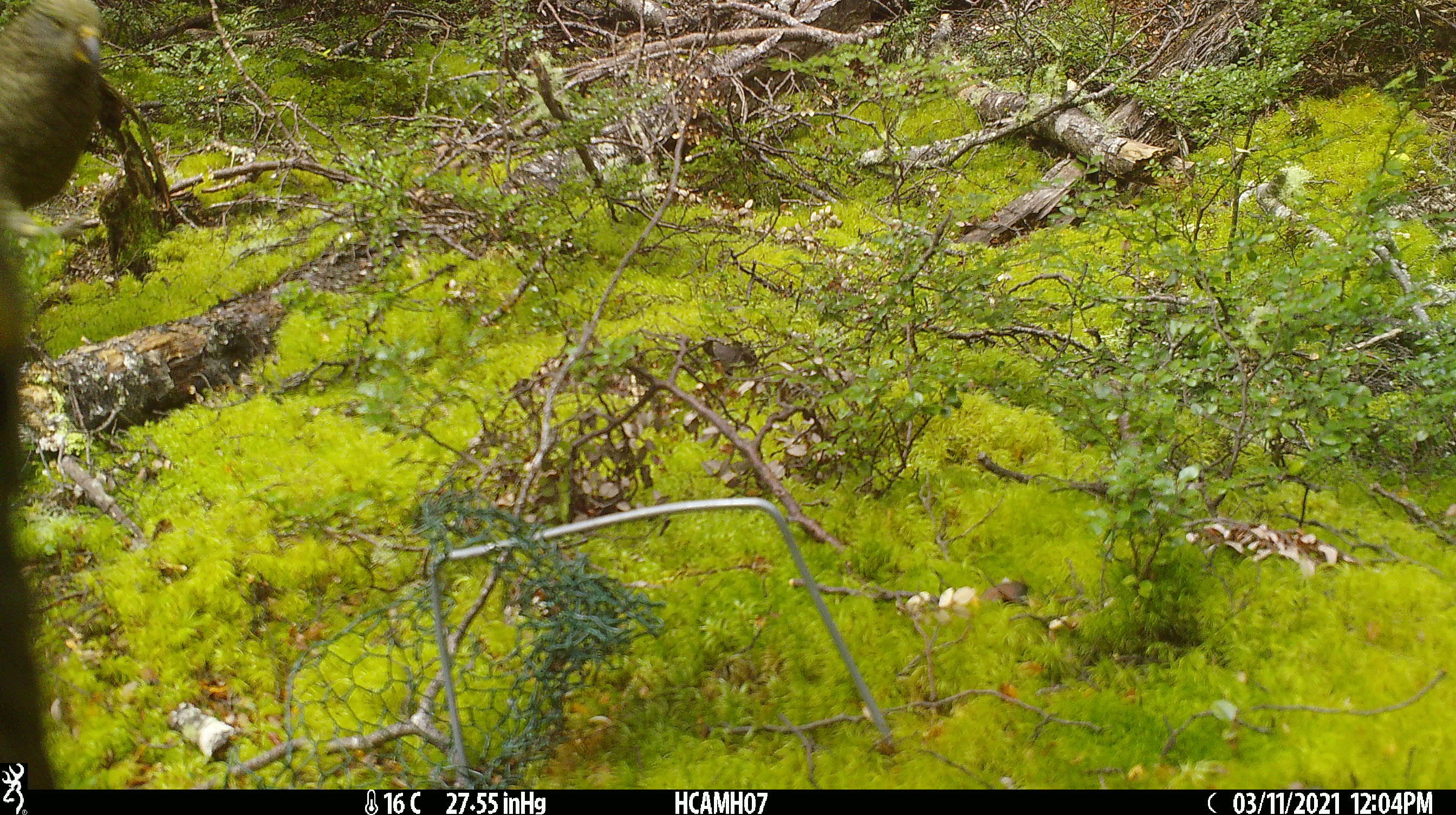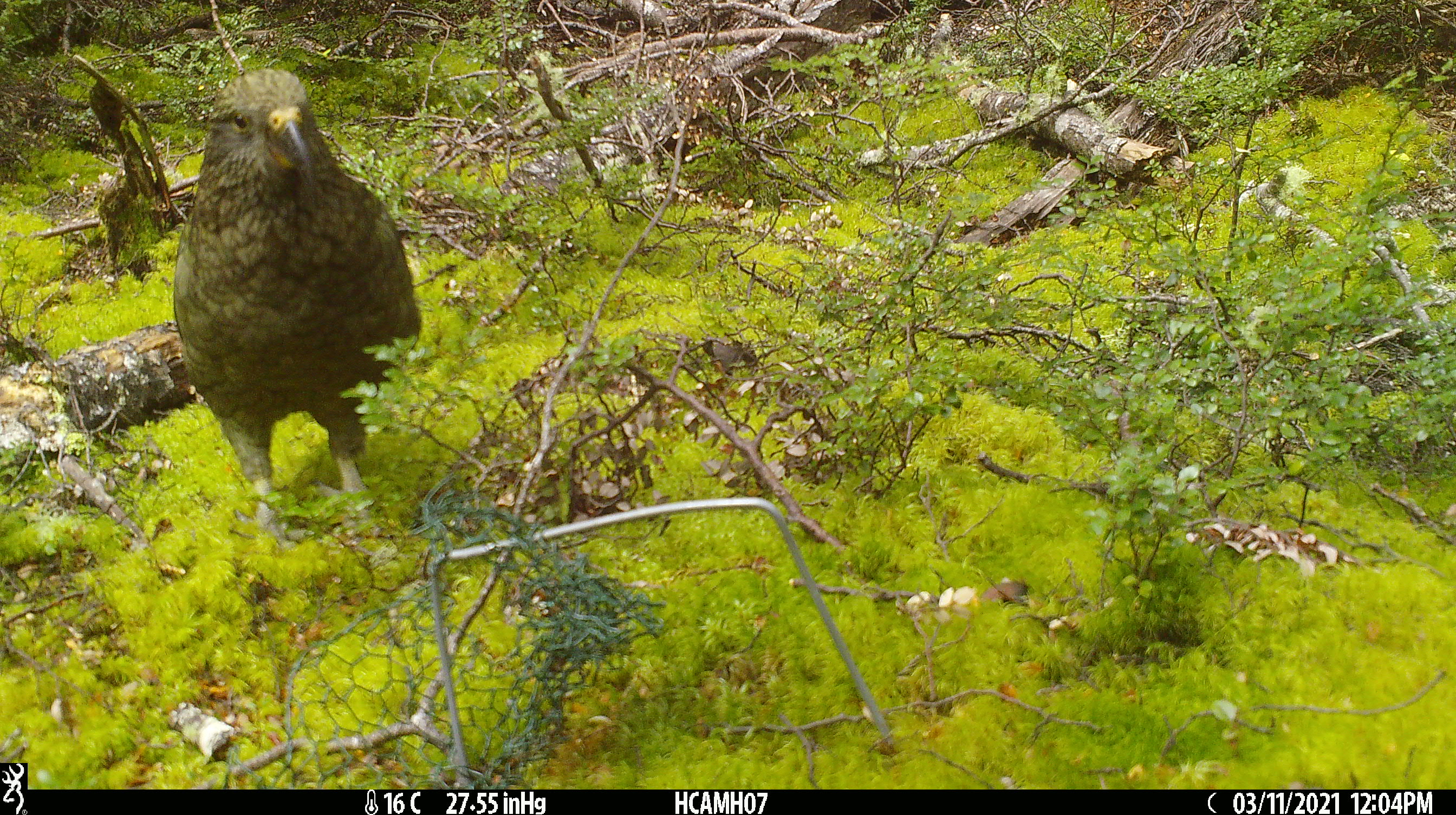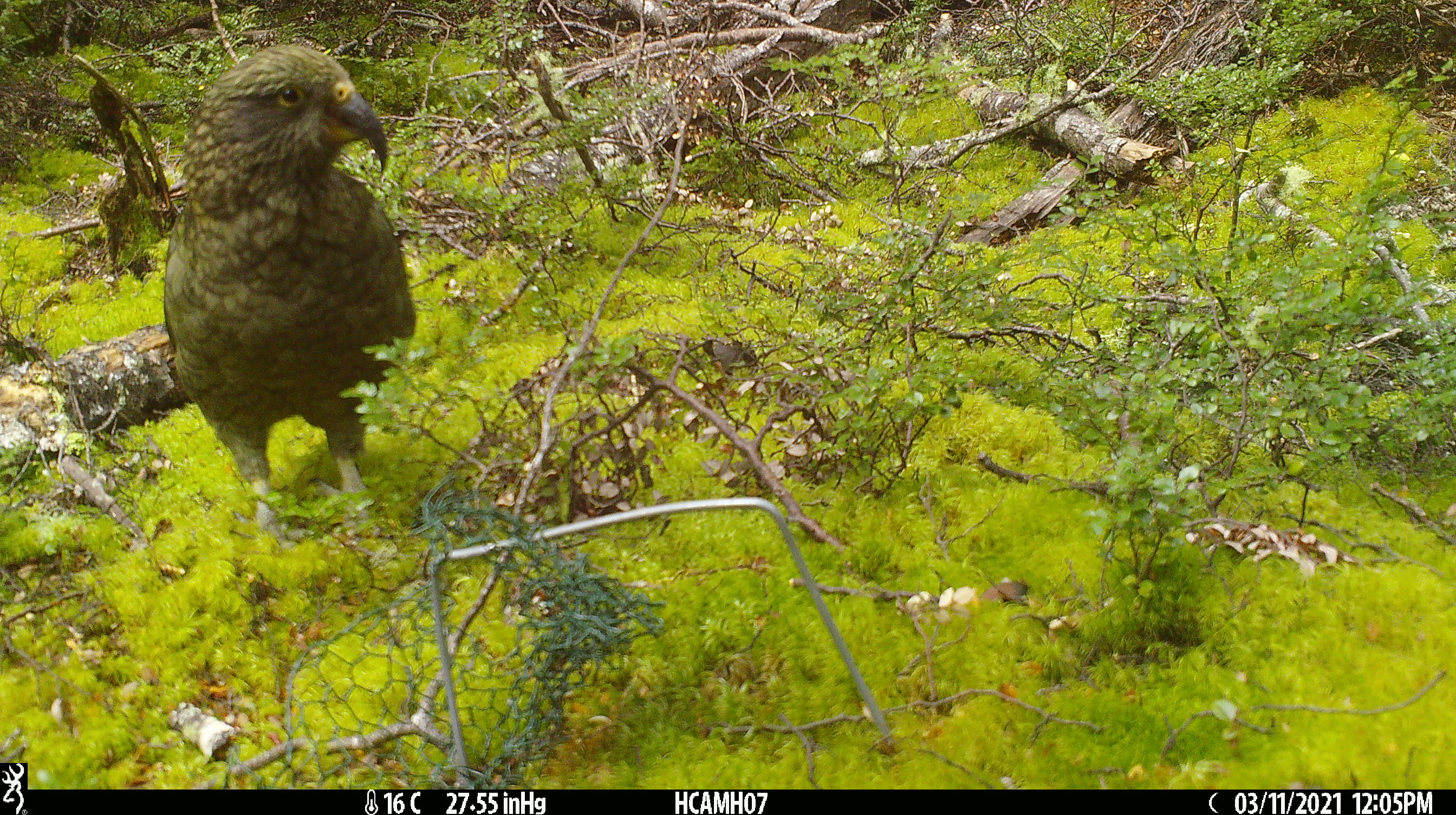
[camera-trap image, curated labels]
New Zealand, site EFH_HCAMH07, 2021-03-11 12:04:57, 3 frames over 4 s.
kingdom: Animalia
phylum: Chordata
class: Aves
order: Psittaciformes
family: Strigopidae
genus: Nestor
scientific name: Nestor notabilis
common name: kea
Kea (Nestor notabilis).